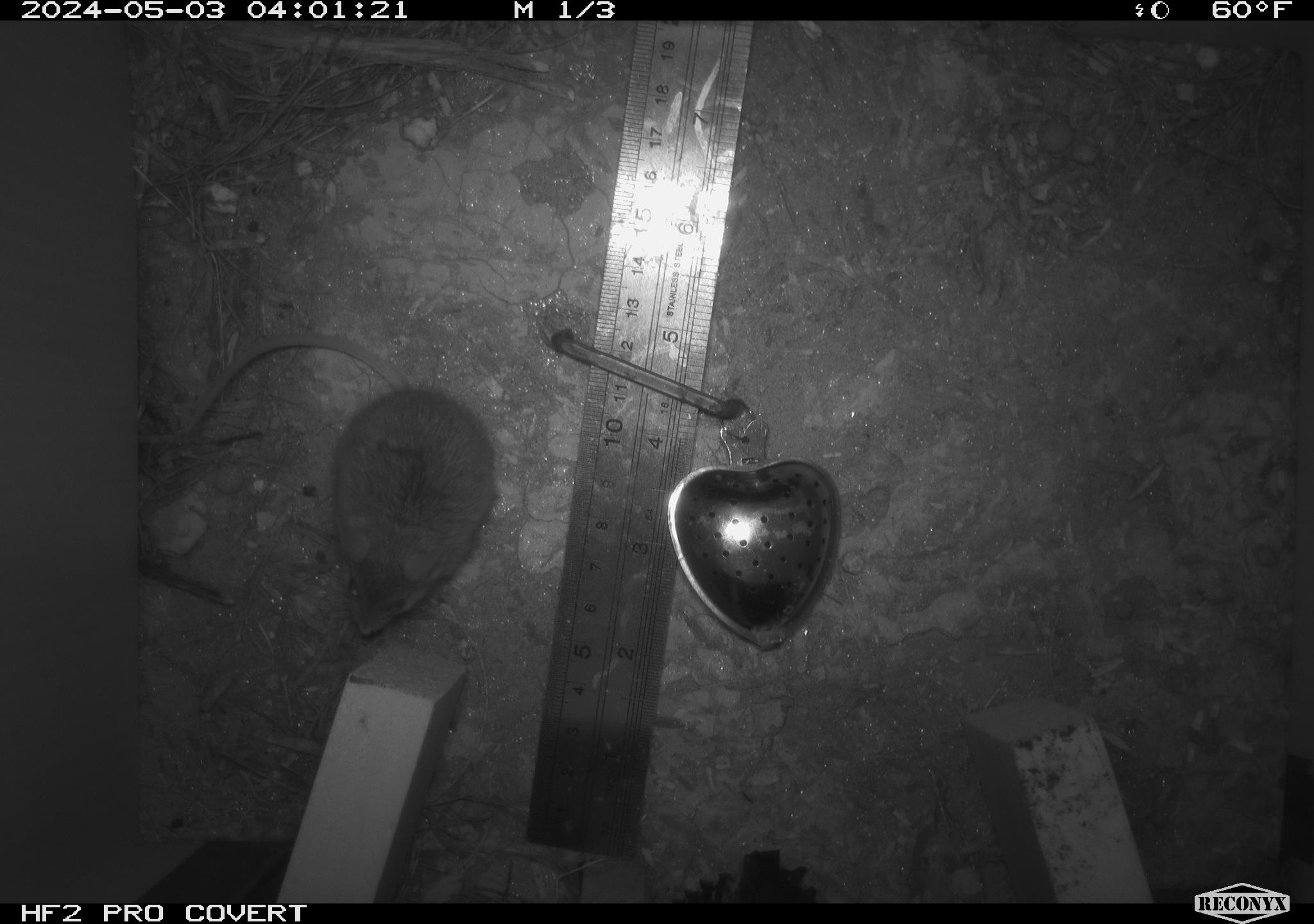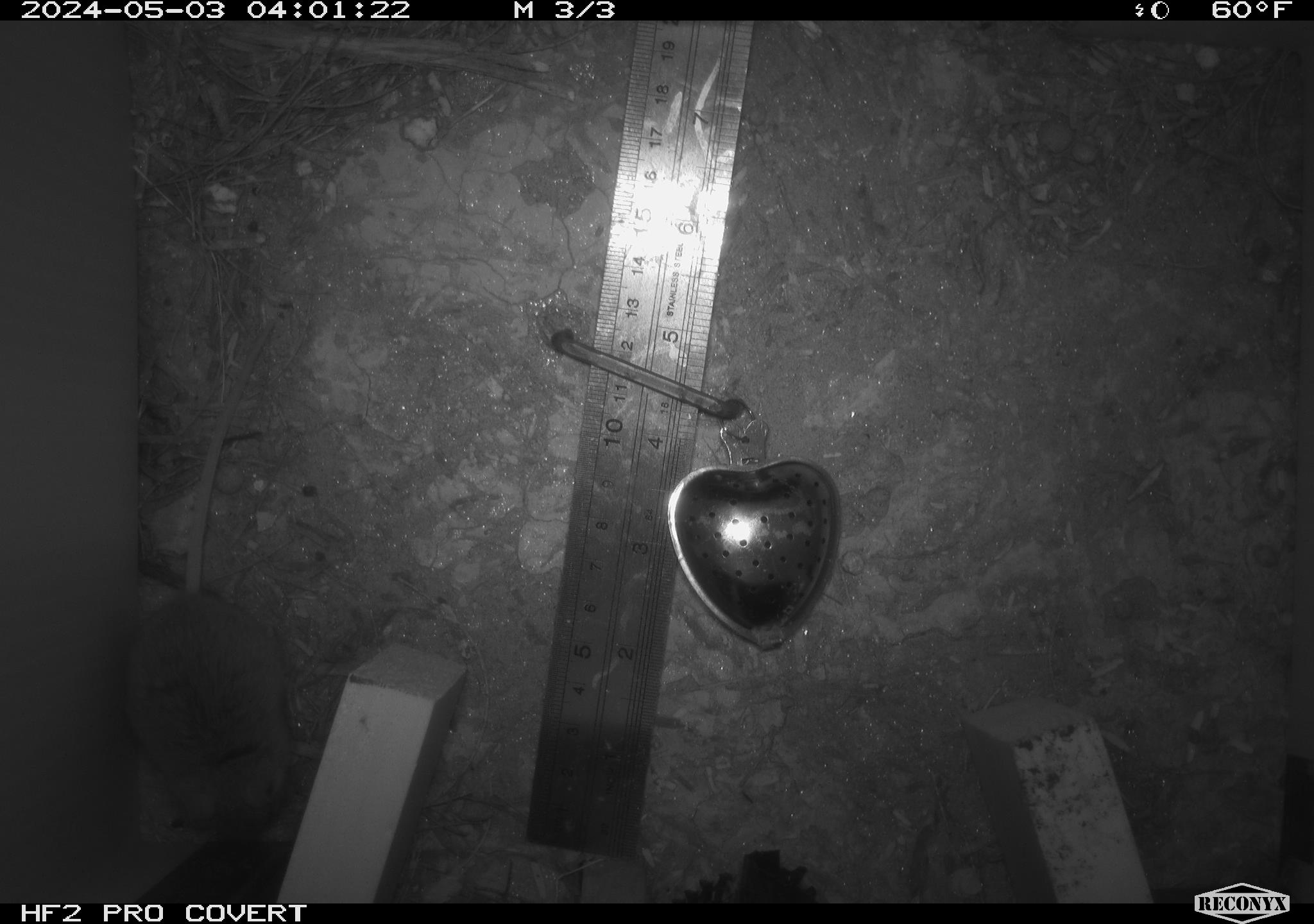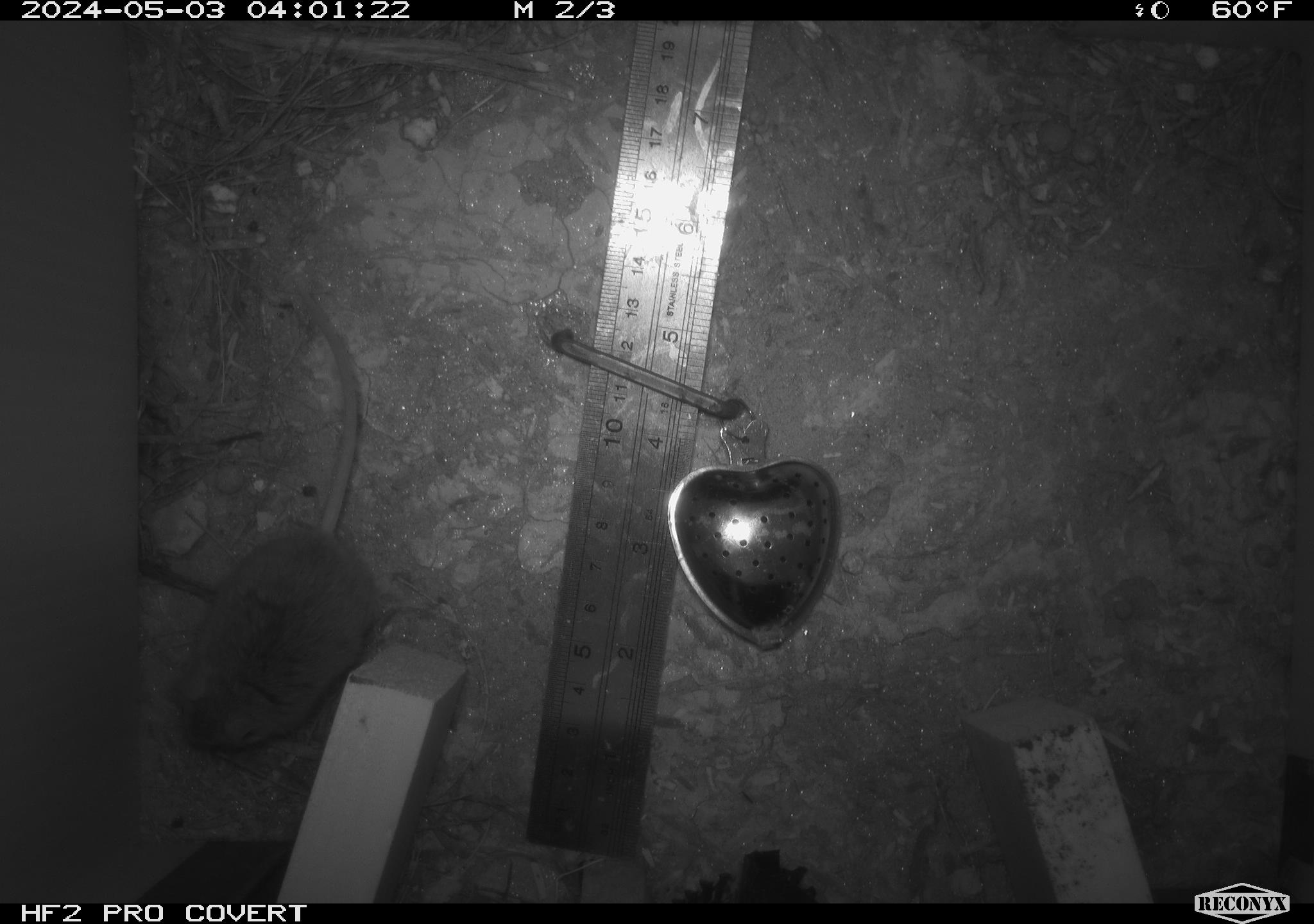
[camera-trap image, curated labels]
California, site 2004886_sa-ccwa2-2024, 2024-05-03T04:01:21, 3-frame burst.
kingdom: Animalia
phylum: Chordata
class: Mammalia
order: Rodentia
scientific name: Rodentia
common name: mouse species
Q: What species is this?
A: Mouse species (Rodentia).